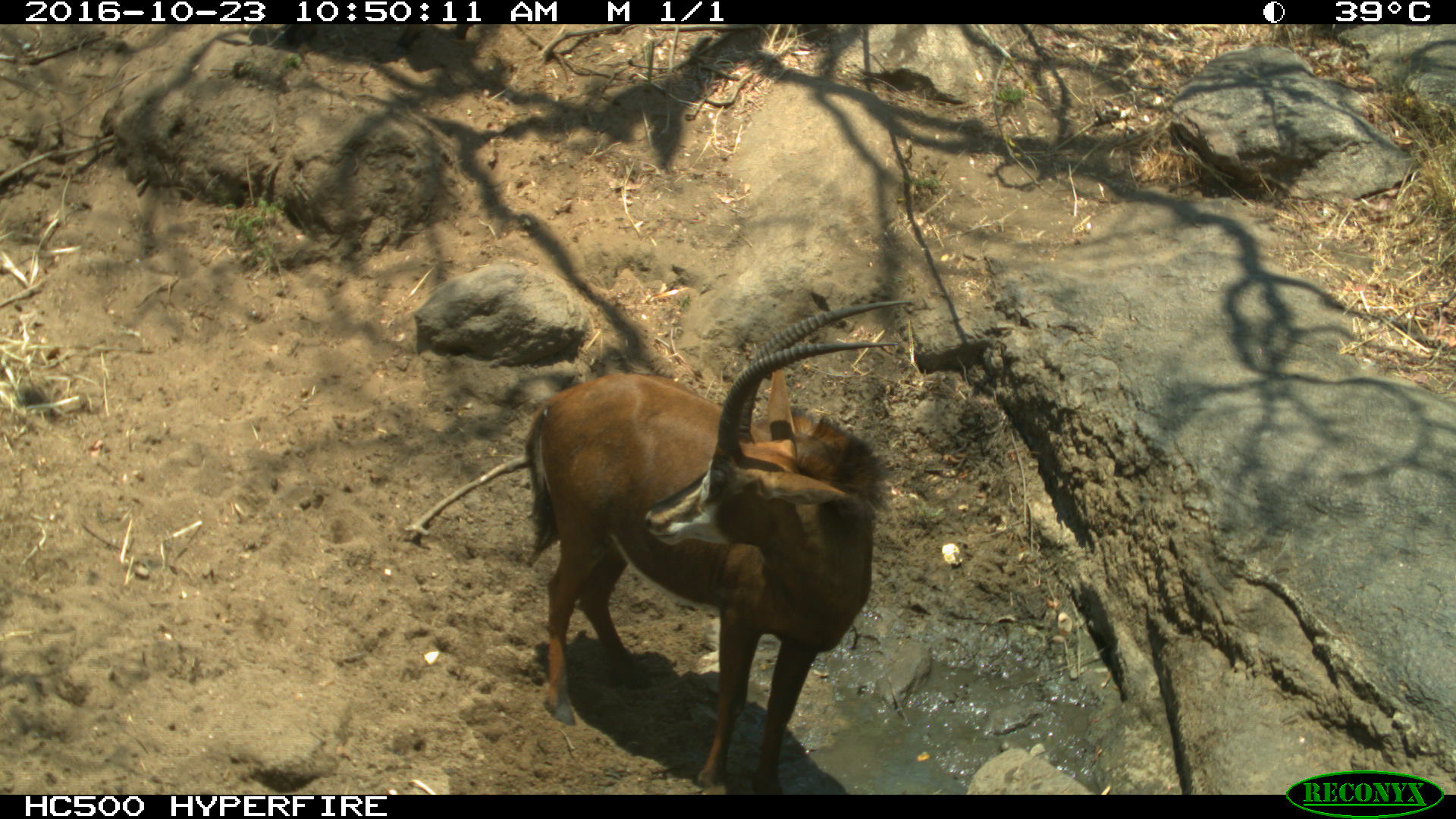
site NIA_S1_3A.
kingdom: Animalia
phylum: Chordata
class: Mammalia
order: Artiodactyla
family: Bovidae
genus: Hippotragus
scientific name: Hippotragus niger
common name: sable antelope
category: sable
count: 1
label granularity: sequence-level